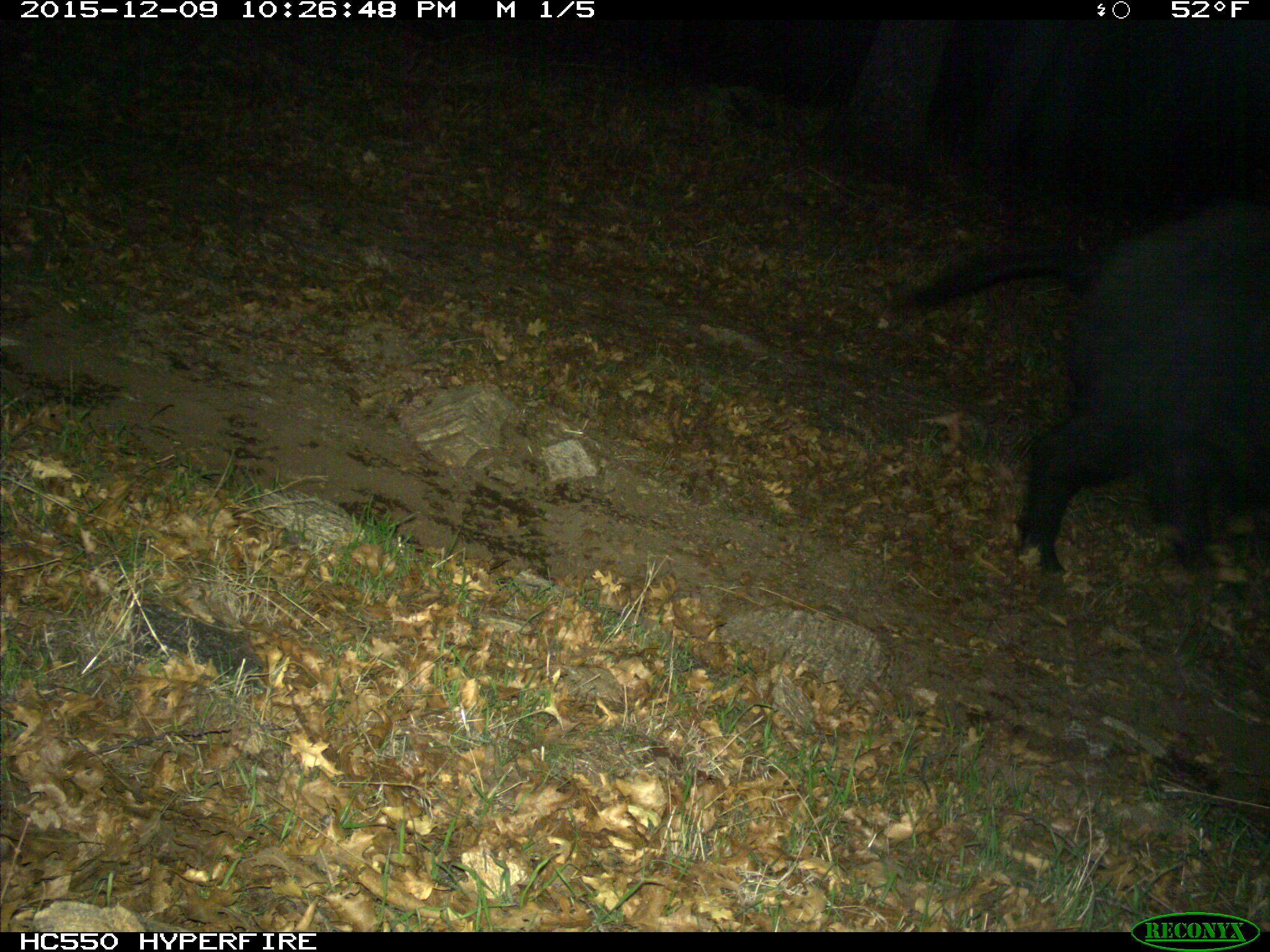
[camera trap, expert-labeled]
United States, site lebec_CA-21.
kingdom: Animalia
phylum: Chordata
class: Mammalia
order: Artiodactyla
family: Suidae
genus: Sus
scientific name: Sus scrofa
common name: wild boar